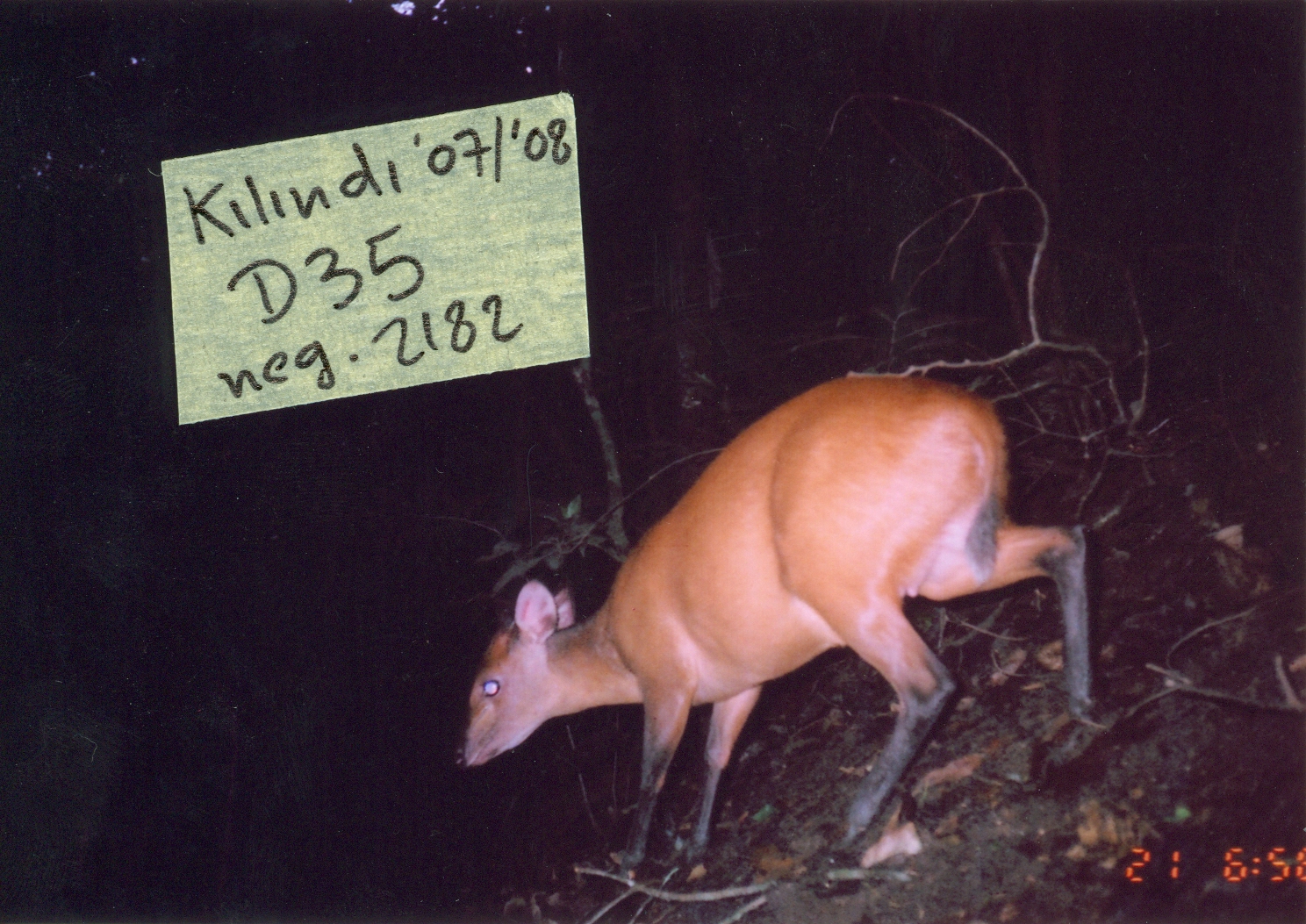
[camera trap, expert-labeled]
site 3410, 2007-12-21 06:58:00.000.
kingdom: Animalia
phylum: Chordata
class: Mammalia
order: Artiodactyla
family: Bovidae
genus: Cephalophus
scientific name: Cephalophus harveyi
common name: harvey's duiker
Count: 1.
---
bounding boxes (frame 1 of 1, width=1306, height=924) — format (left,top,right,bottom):
cephalophus harveyi: (452,376,1098,892)